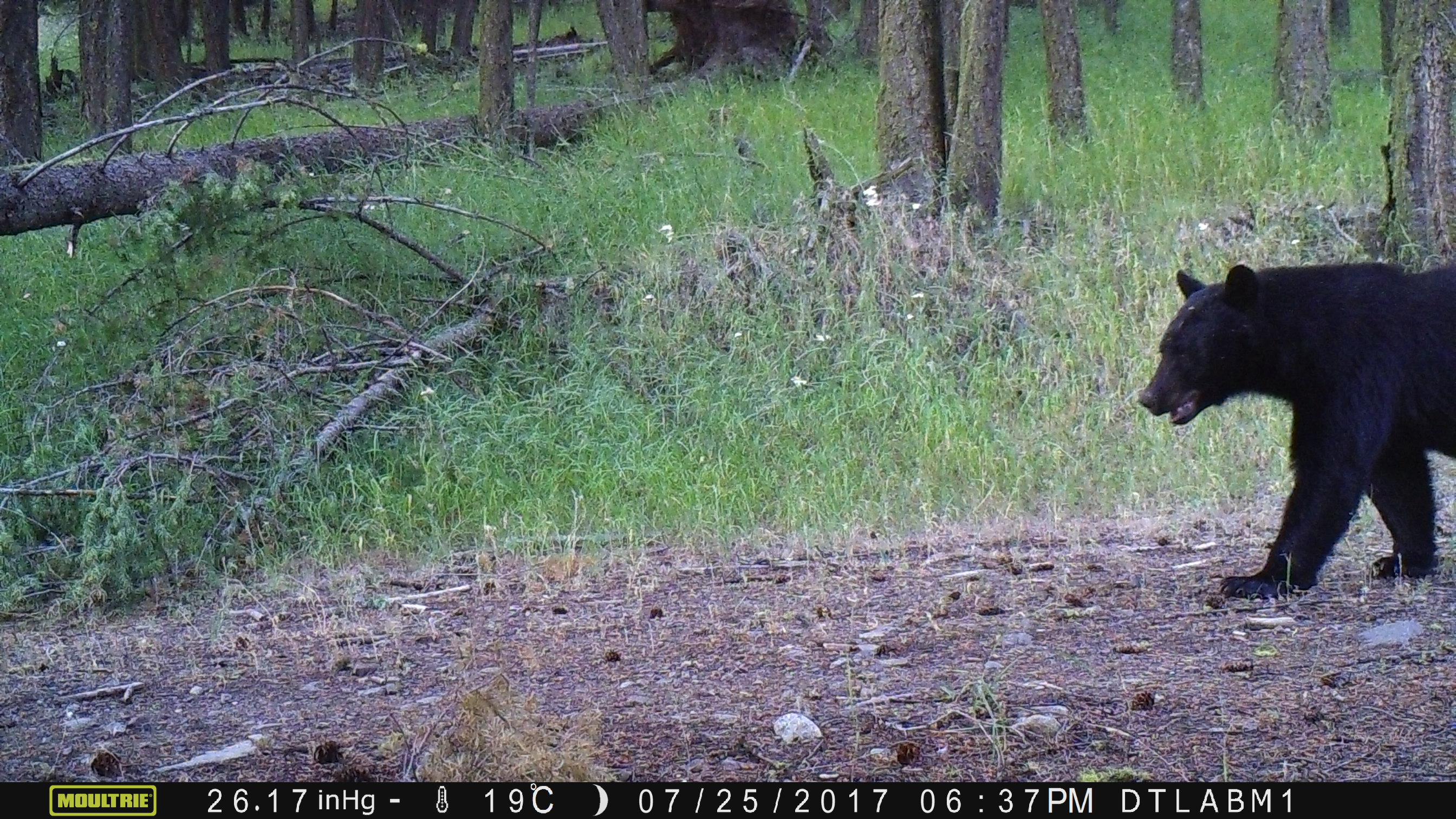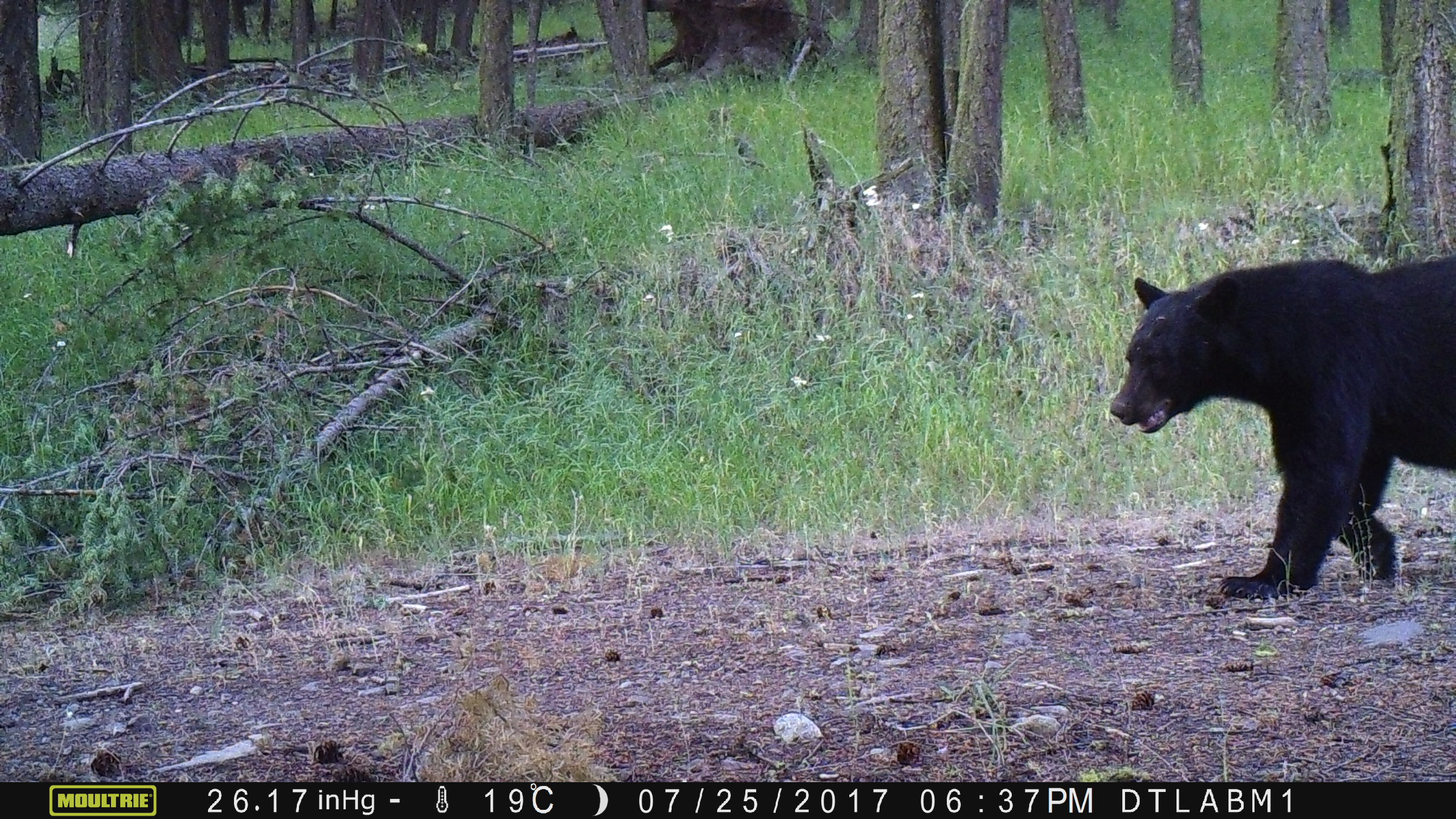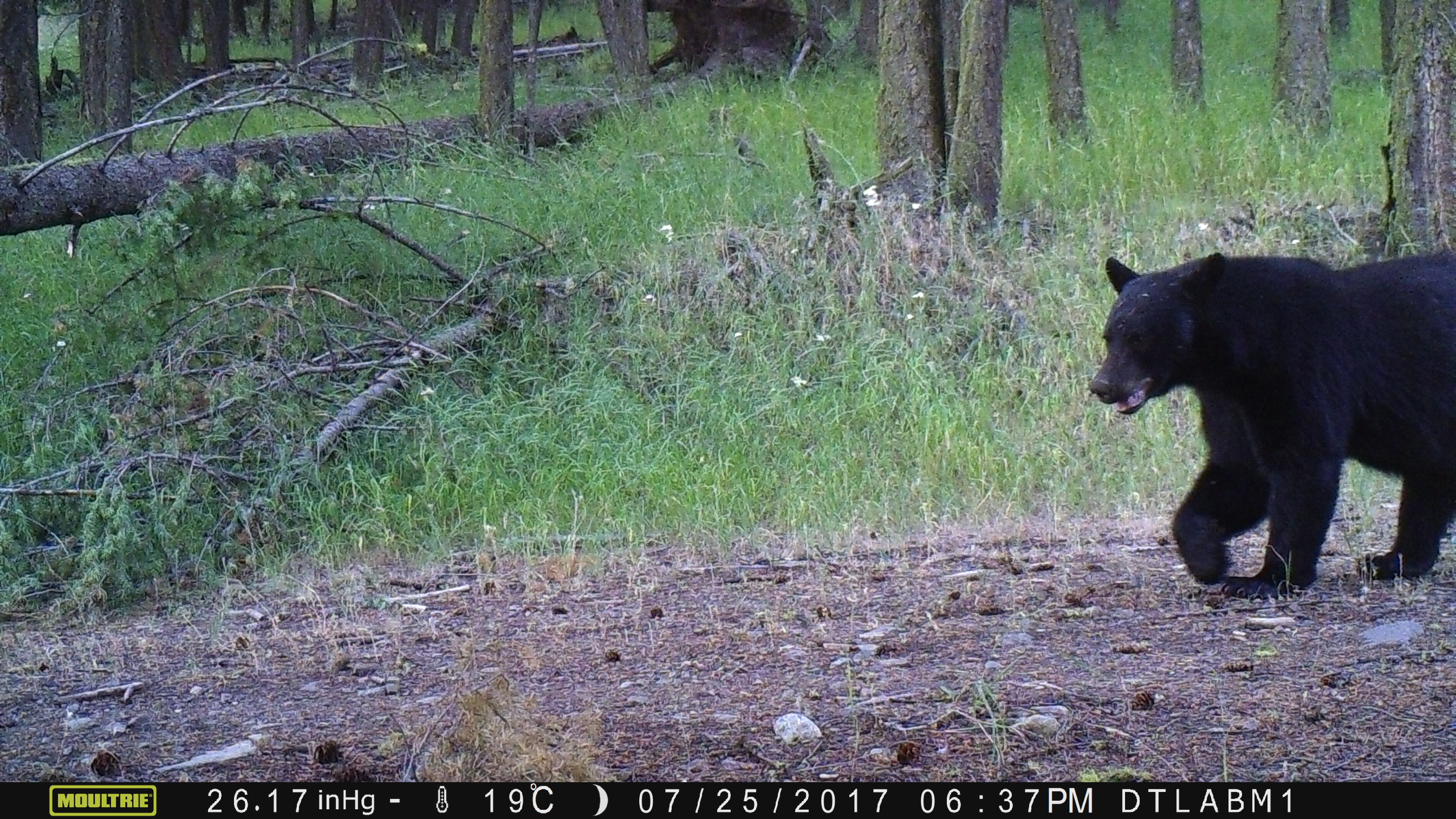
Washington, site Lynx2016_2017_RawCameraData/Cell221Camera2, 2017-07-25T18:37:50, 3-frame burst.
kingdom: Animalia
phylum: Chordata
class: Mammalia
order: Carnivora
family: Ursidae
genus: Ursus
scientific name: Ursus americanus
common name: american black bear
Ursus americanus (american black bear). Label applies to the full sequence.